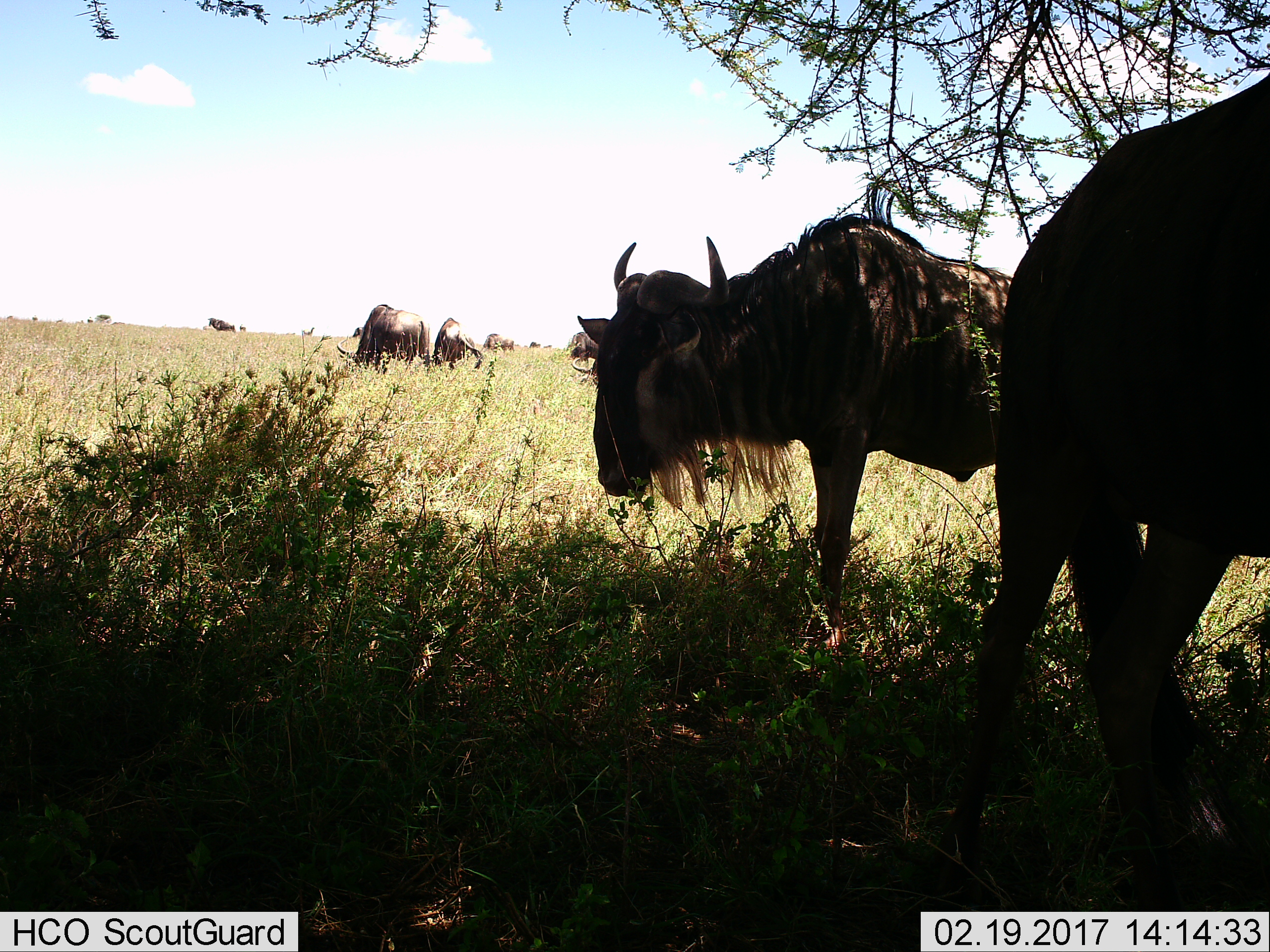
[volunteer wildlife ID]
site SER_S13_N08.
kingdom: Animalia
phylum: Chordata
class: Mammalia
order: Artiodactyla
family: Bovidae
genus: Connochaetes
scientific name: Connochaetes taurinus taurinus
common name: blue wildebeest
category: wildebeestblue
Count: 9.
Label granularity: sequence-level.